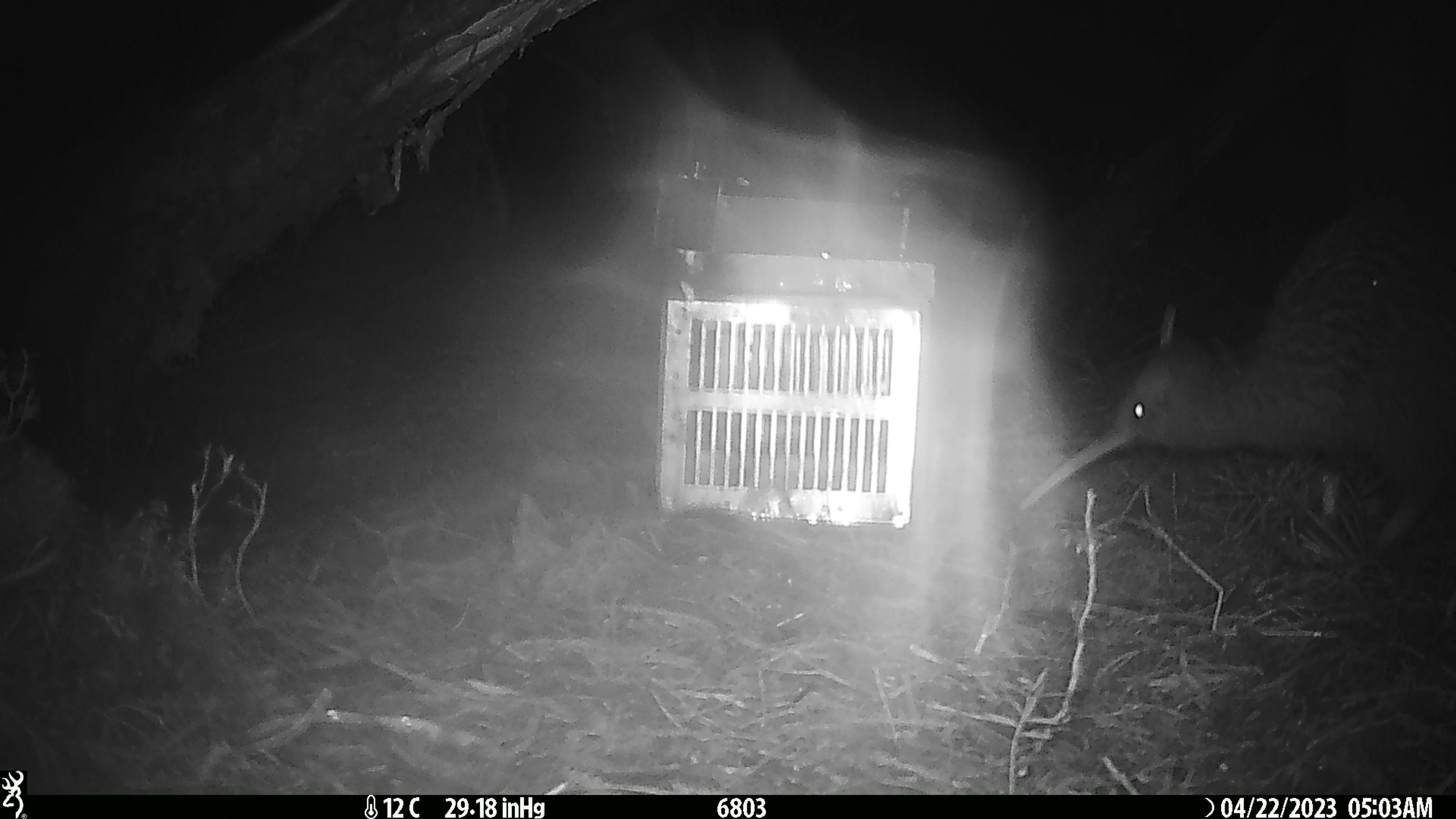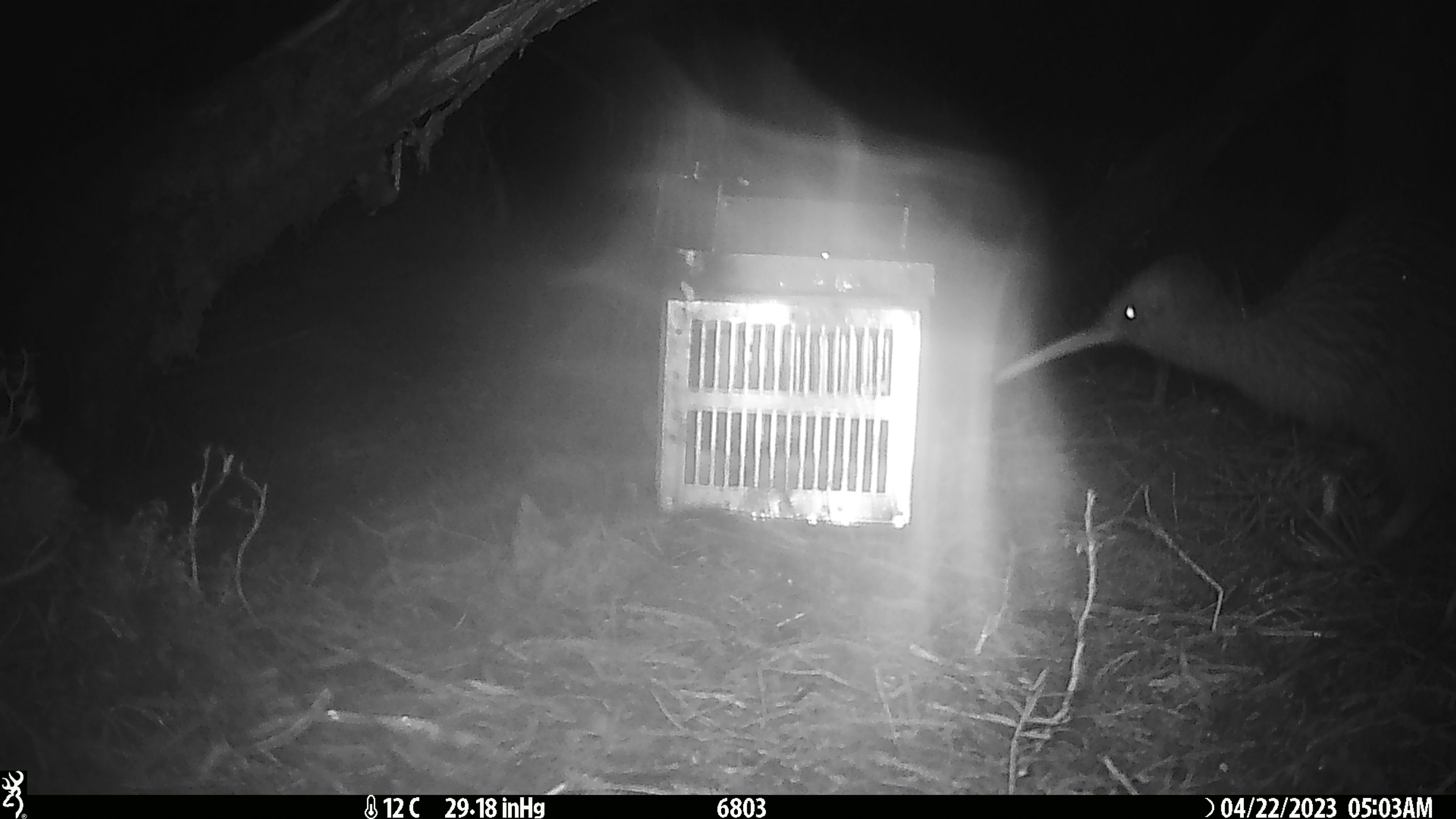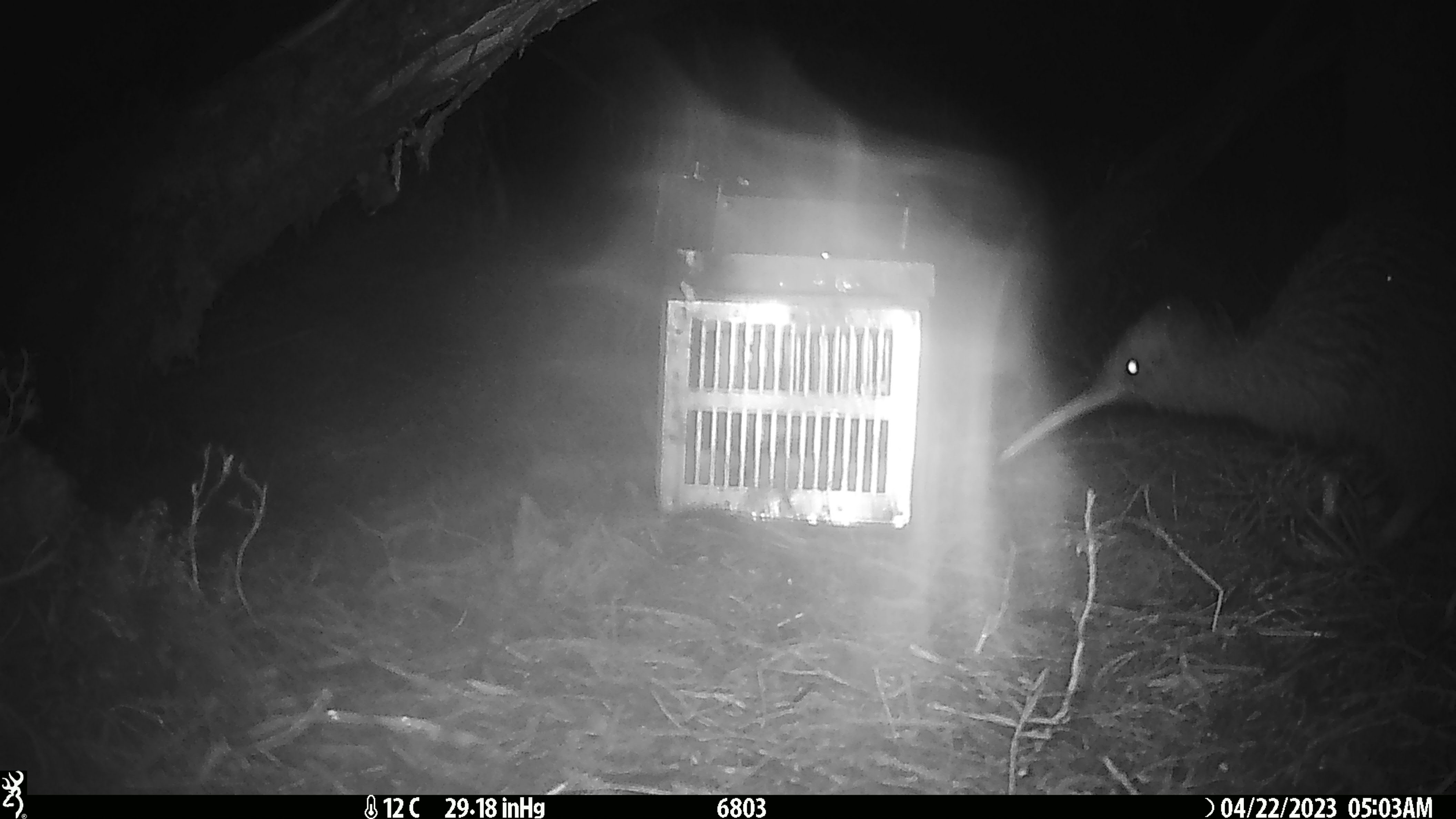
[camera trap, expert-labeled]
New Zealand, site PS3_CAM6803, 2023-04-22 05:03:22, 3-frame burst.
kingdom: Animalia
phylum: Chordata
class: Aves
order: Apterygiformes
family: Apterygidae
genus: Apteryx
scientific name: Apteryx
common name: kiwi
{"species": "kiwi (Apteryx)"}